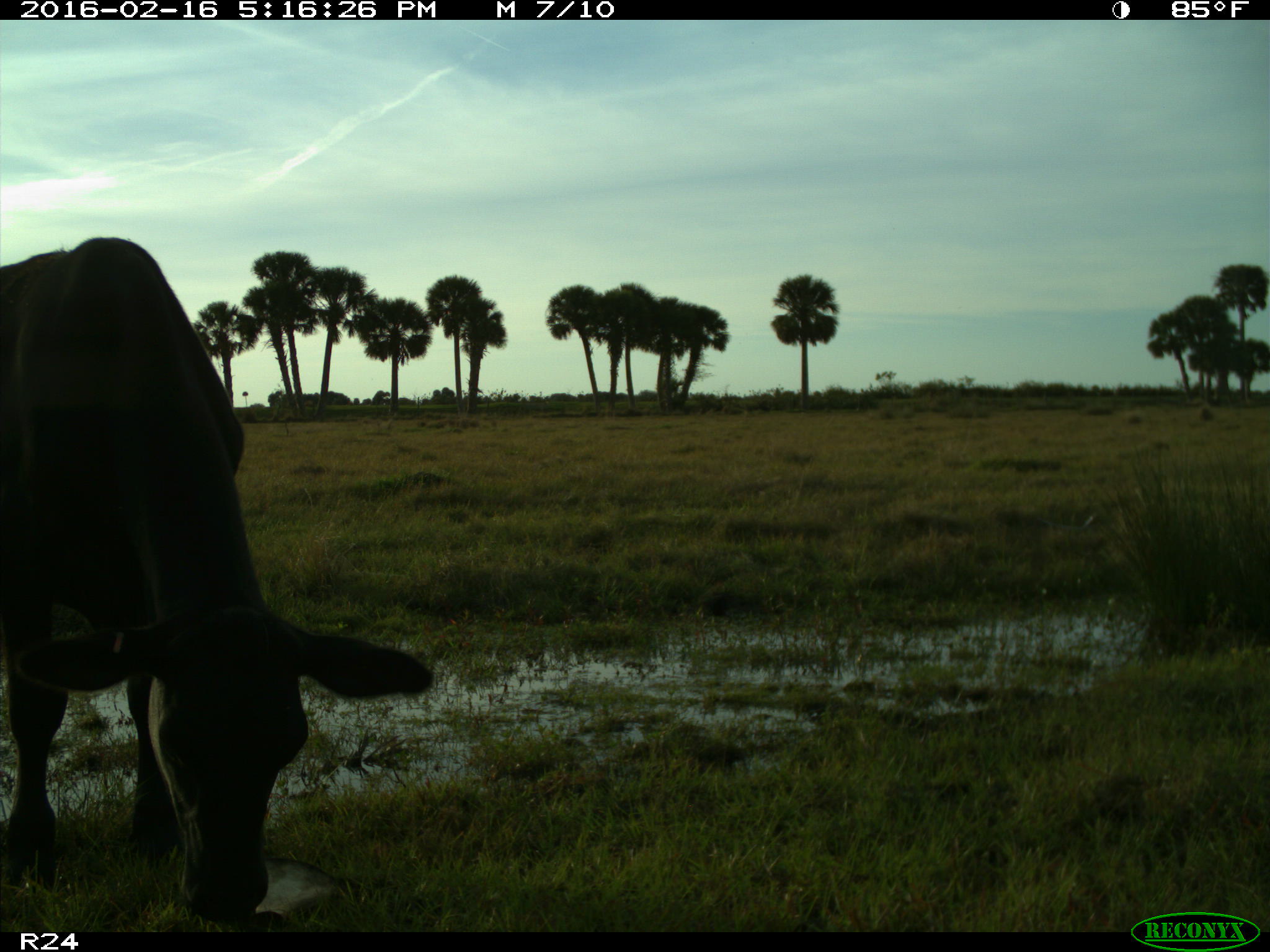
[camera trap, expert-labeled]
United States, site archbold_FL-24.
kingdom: Animalia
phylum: Chordata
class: Mammalia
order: Artiodactyla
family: Bovidae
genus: Bos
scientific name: Bos taurus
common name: domestic cow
Bos taurus (domestic cow).